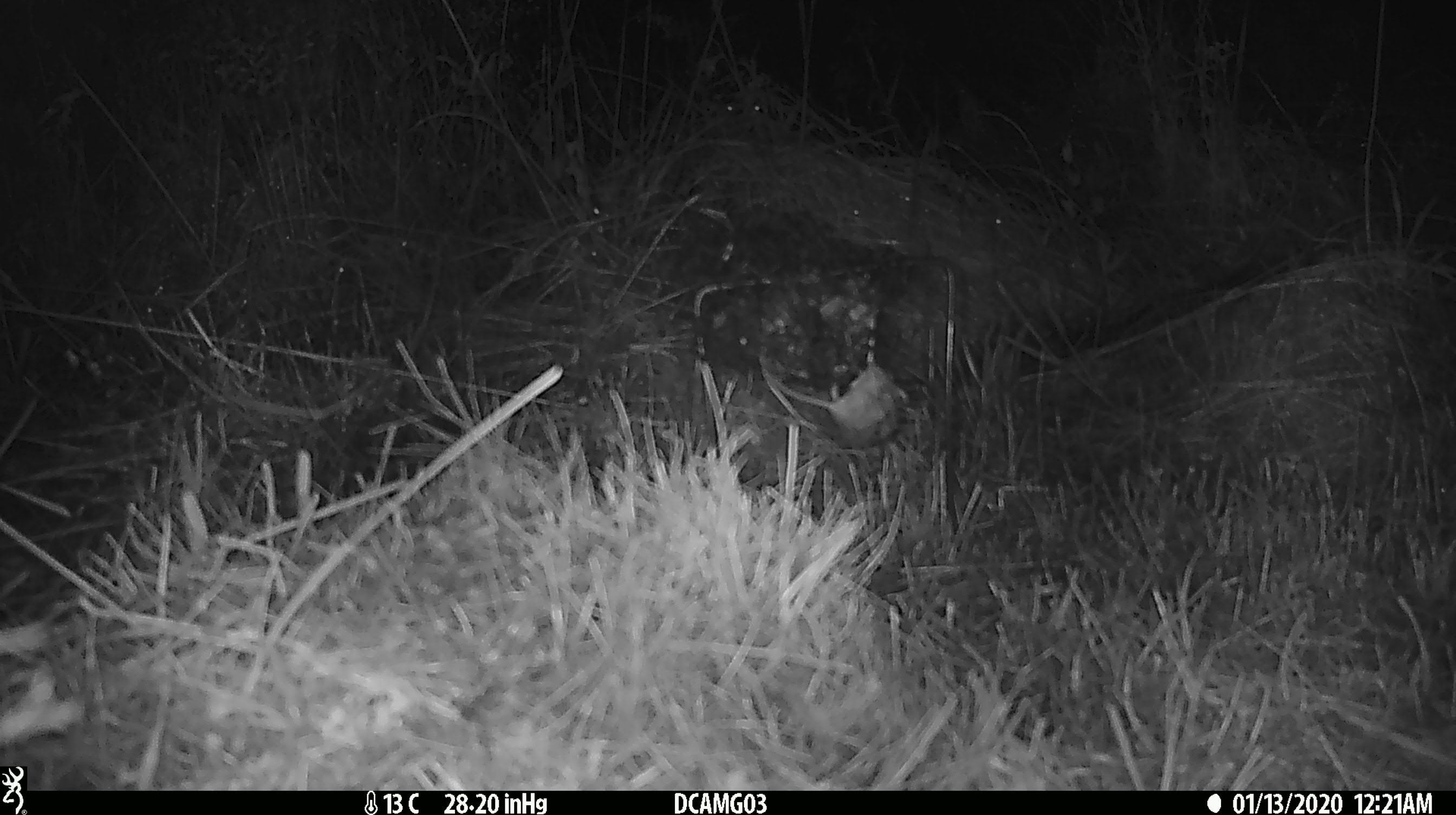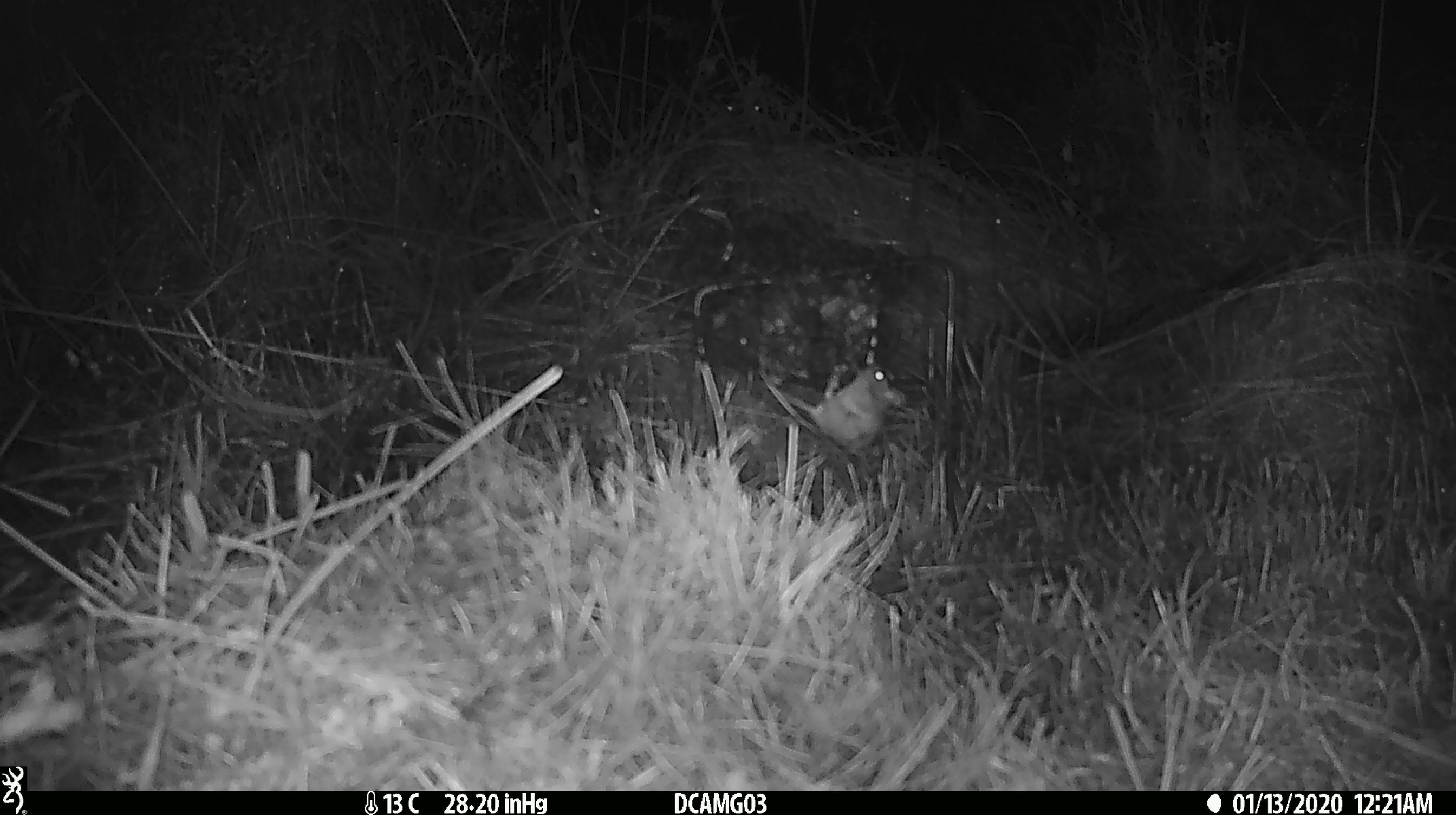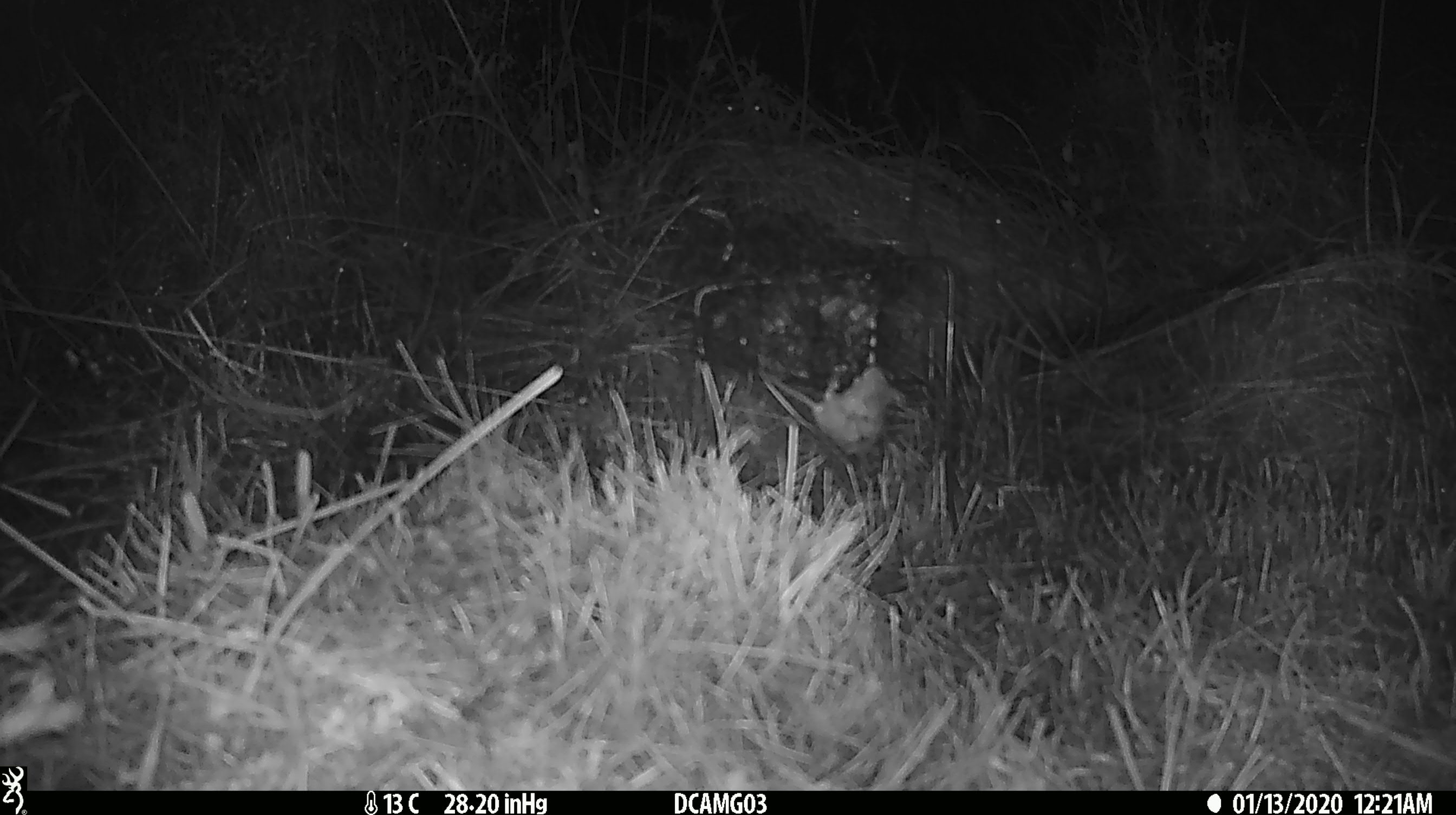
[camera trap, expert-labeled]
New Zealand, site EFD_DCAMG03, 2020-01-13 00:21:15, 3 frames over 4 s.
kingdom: Animalia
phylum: Chordata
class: Mammalia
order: Rodentia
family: Muridae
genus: Mus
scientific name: Mus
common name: mouse